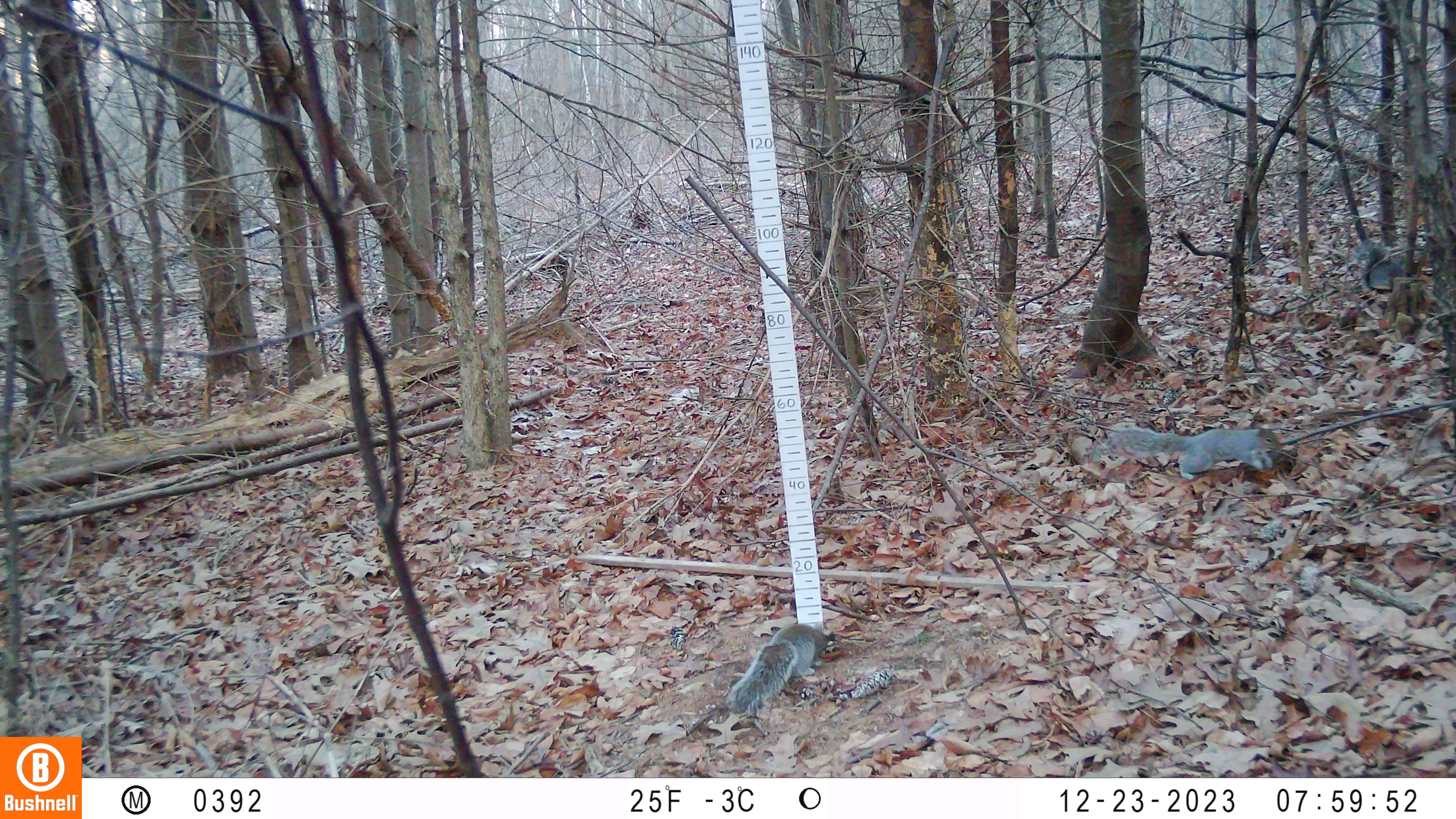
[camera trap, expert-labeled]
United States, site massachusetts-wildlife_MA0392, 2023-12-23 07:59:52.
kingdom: Animalia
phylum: Chordata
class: Mammalia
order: Rodentia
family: Sciuridae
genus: Sciurus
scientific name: Sciurus carolinensis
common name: gray squirrel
Gray squirrel (Sciurus carolinensis).